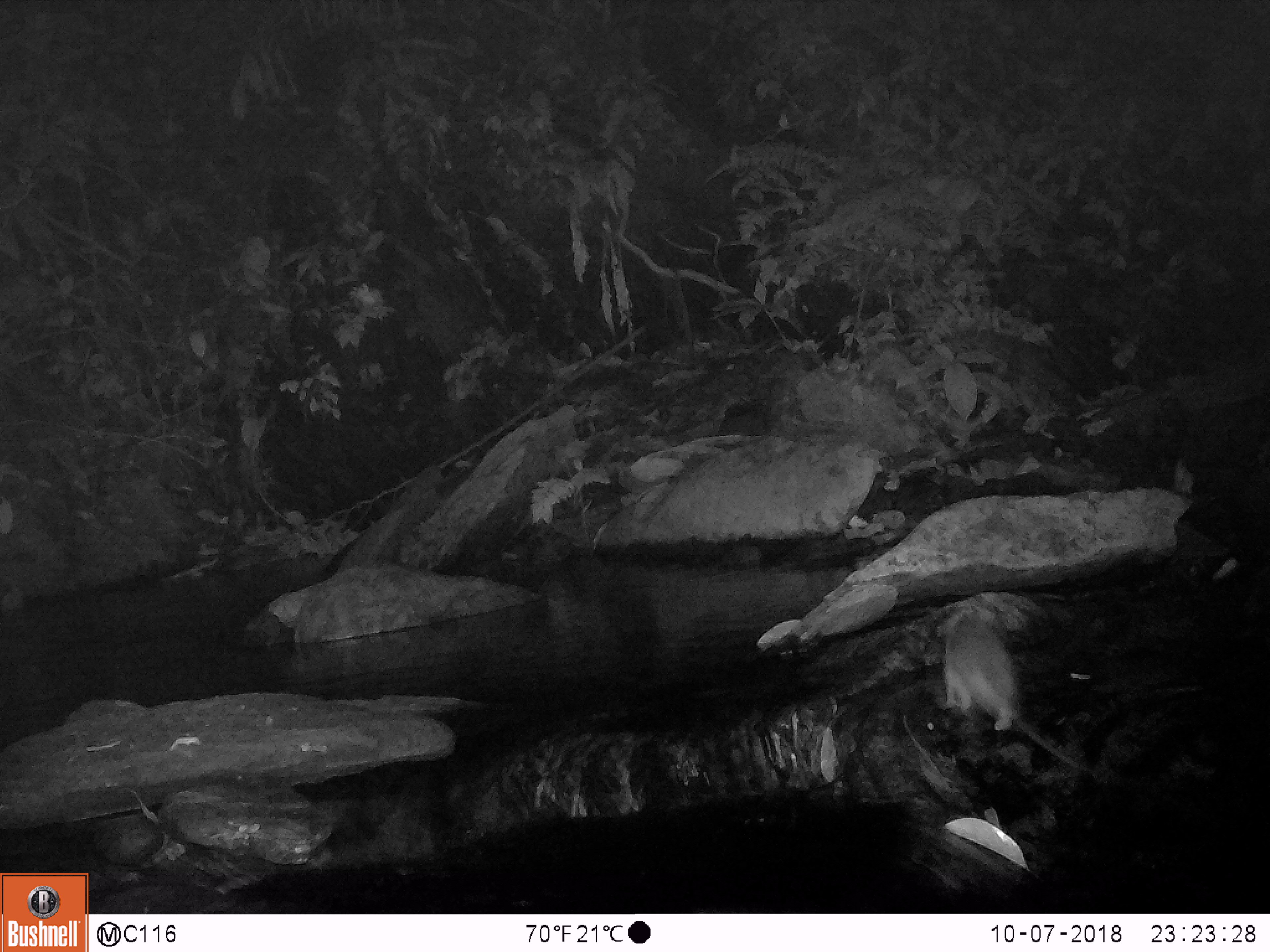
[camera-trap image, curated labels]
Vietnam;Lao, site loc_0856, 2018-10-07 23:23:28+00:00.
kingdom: Animalia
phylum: Chordata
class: Mammalia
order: Rodentia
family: Muridae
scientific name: Muridae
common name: old-world mice and rats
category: unidentified murid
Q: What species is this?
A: Unidentified murid (old-world mice and rats) (Muridae).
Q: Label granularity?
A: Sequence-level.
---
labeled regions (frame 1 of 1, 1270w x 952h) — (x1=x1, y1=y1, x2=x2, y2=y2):
unidentified murid: (x1=934, y1=605, x2=1097, y2=771)